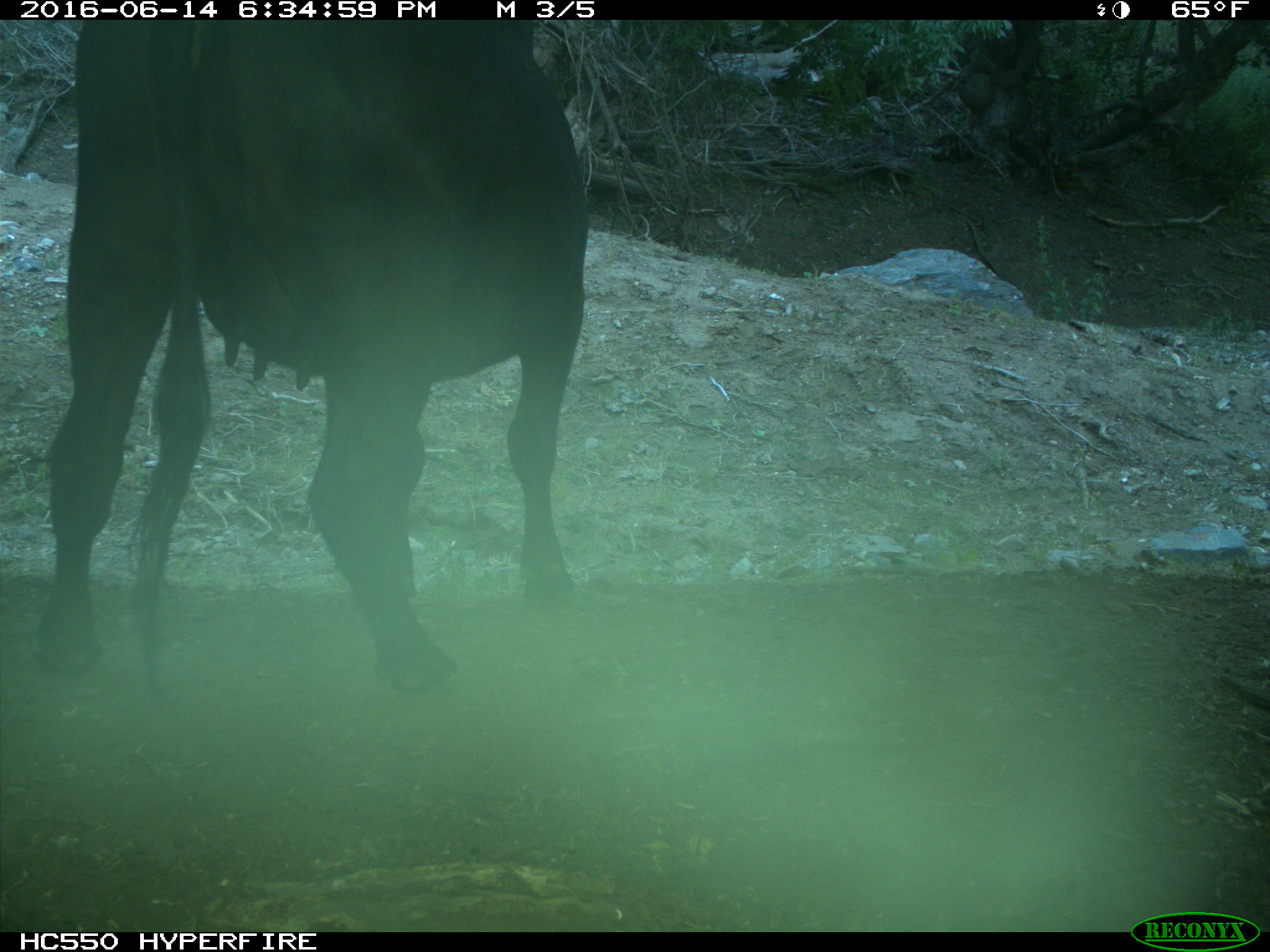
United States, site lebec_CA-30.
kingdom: Animalia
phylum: Chordata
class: Mammalia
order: Artiodactyla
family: Bovidae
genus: Bos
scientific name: Bos taurus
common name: domestic cow